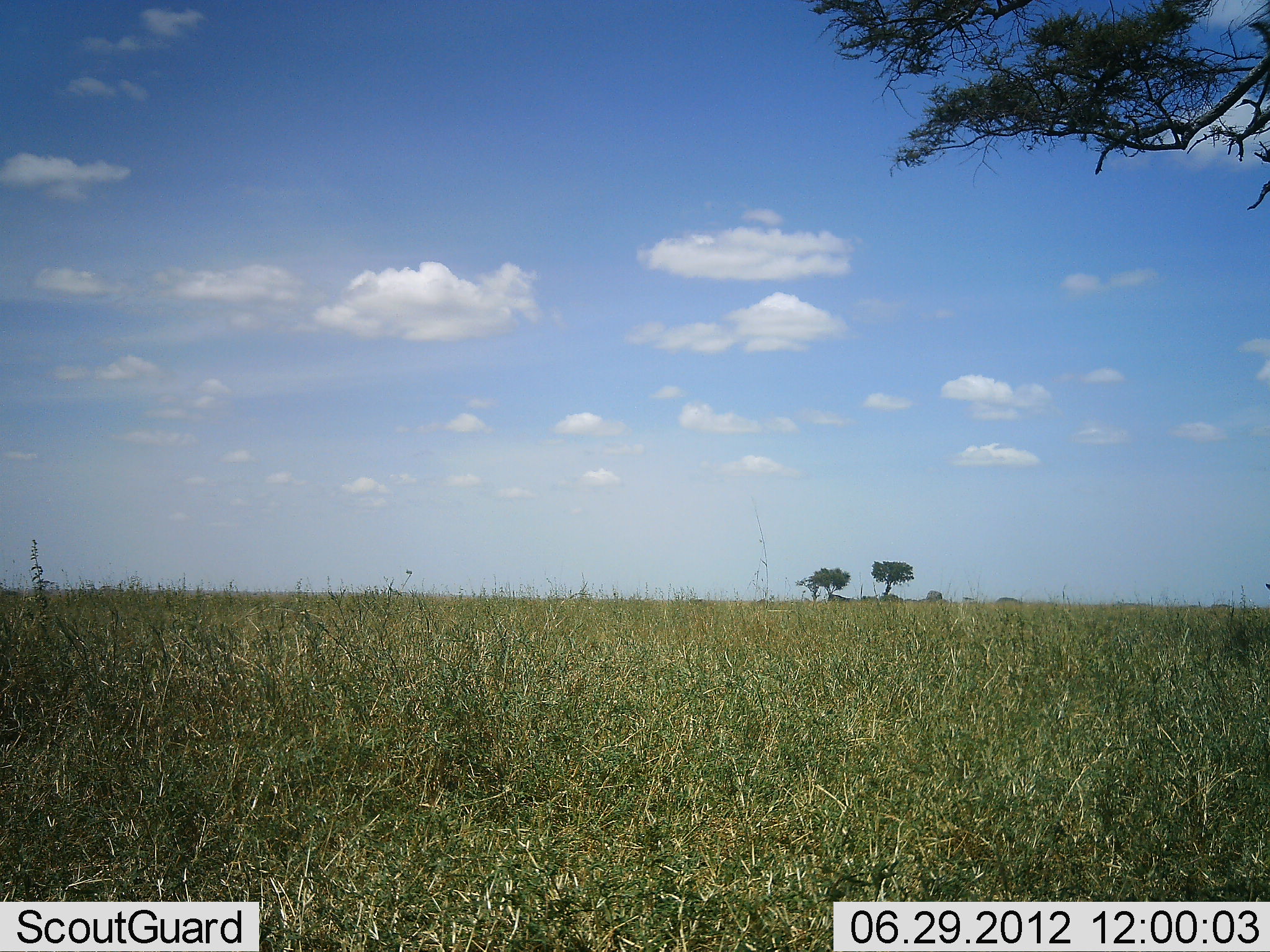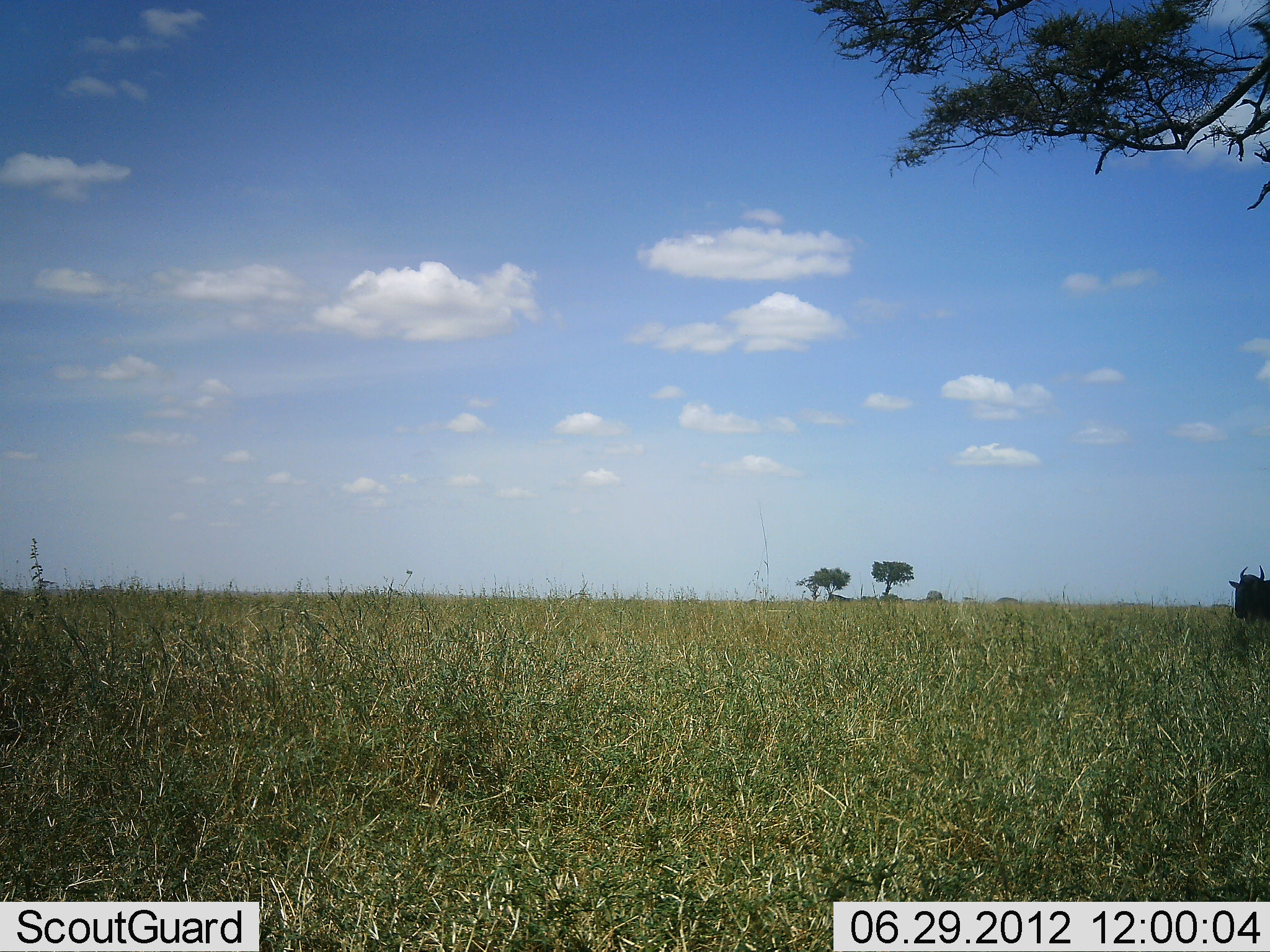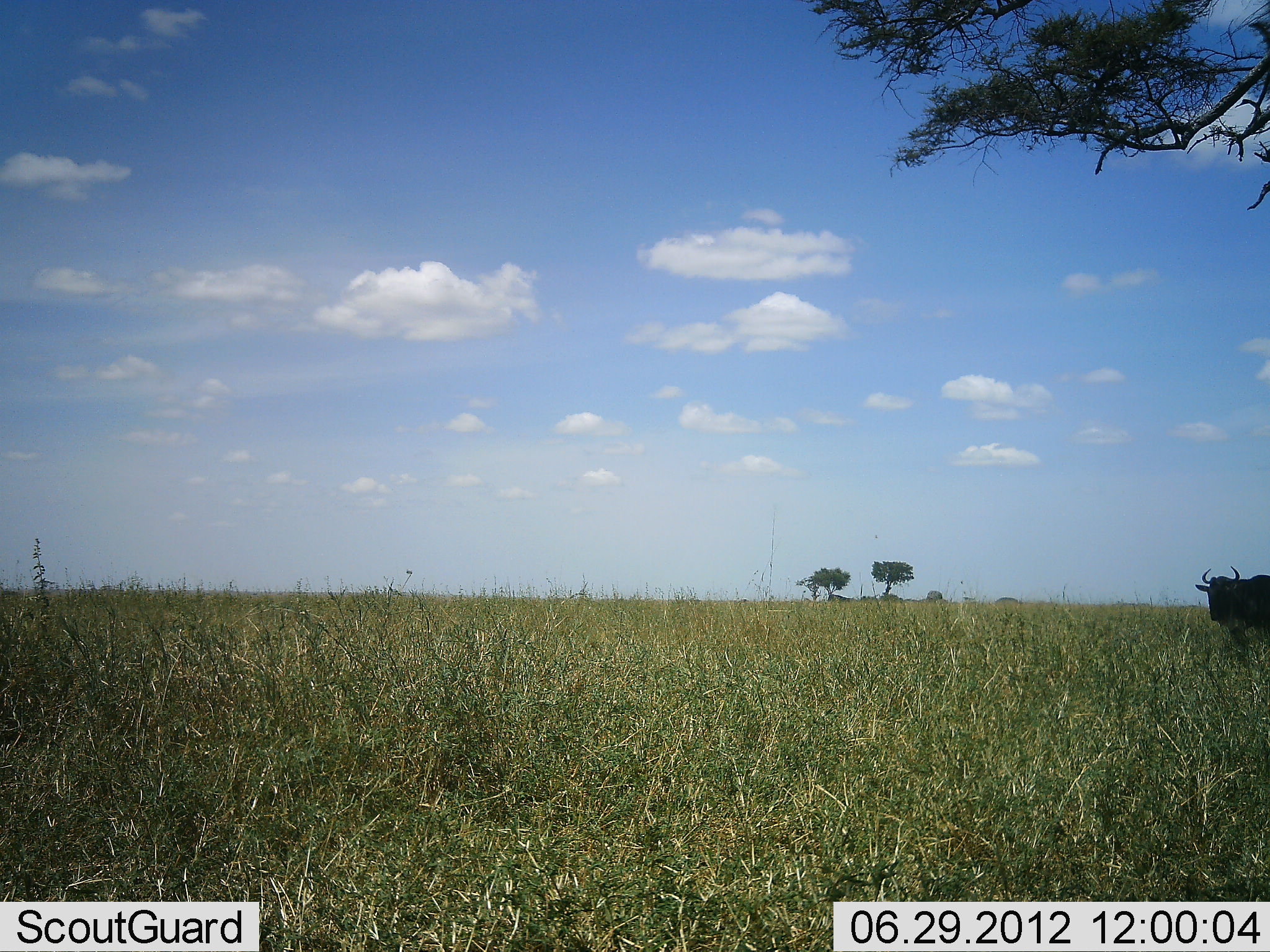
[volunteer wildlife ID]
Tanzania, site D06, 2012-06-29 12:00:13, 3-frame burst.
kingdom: Animalia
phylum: Chordata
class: Mammalia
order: Artiodactyla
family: Bovidae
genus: Connochaetes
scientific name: Connochaetes taurinus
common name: blue wildebeest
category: wildebeest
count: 1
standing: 10%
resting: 0%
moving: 90%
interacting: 0%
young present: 0%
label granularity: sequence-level